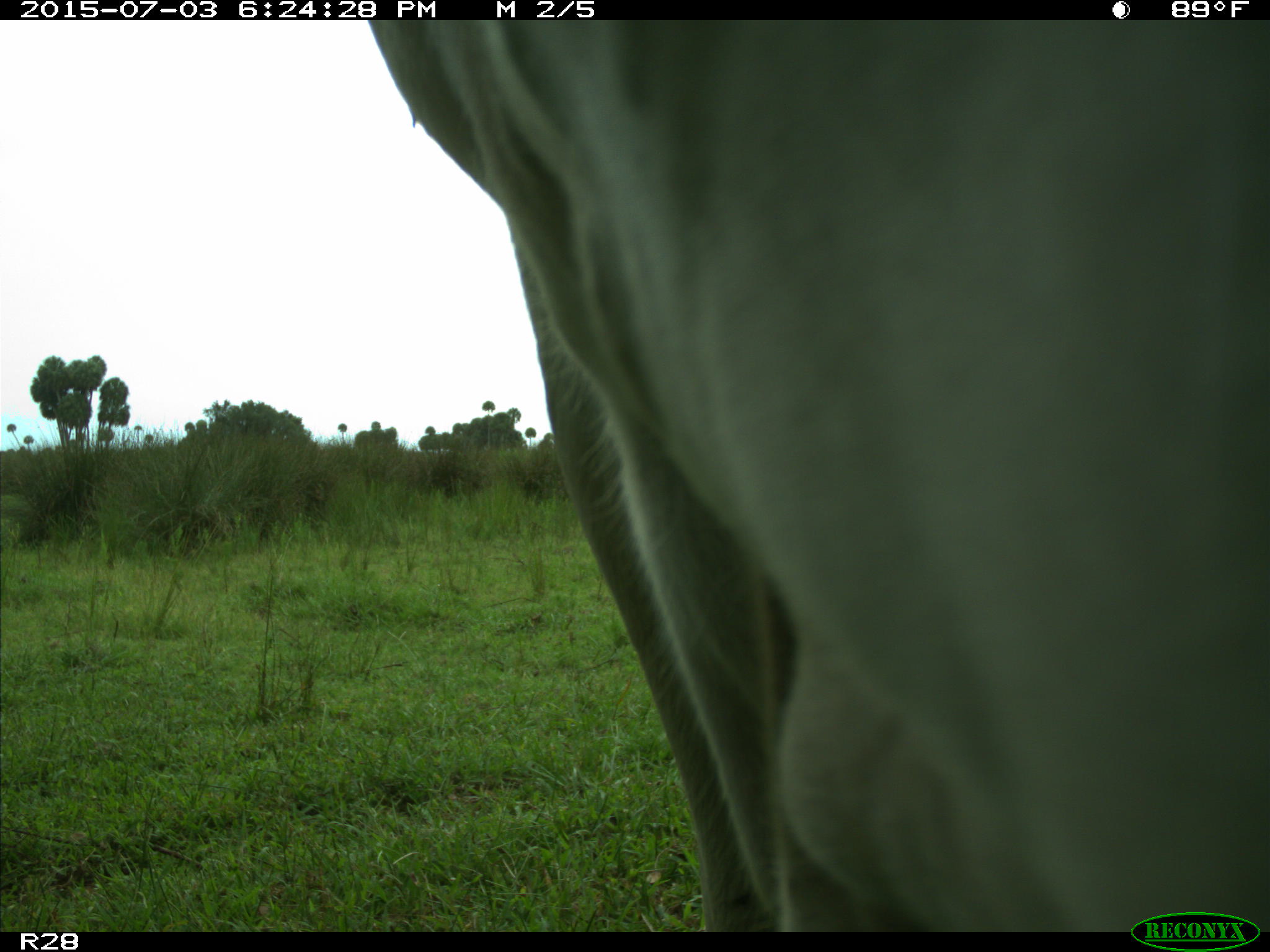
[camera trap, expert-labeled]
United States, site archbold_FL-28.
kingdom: Animalia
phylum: Chordata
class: Mammalia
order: Artiodactyla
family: Bovidae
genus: Bos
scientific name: Bos taurus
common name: domestic cow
Bos taurus (domestic cow).